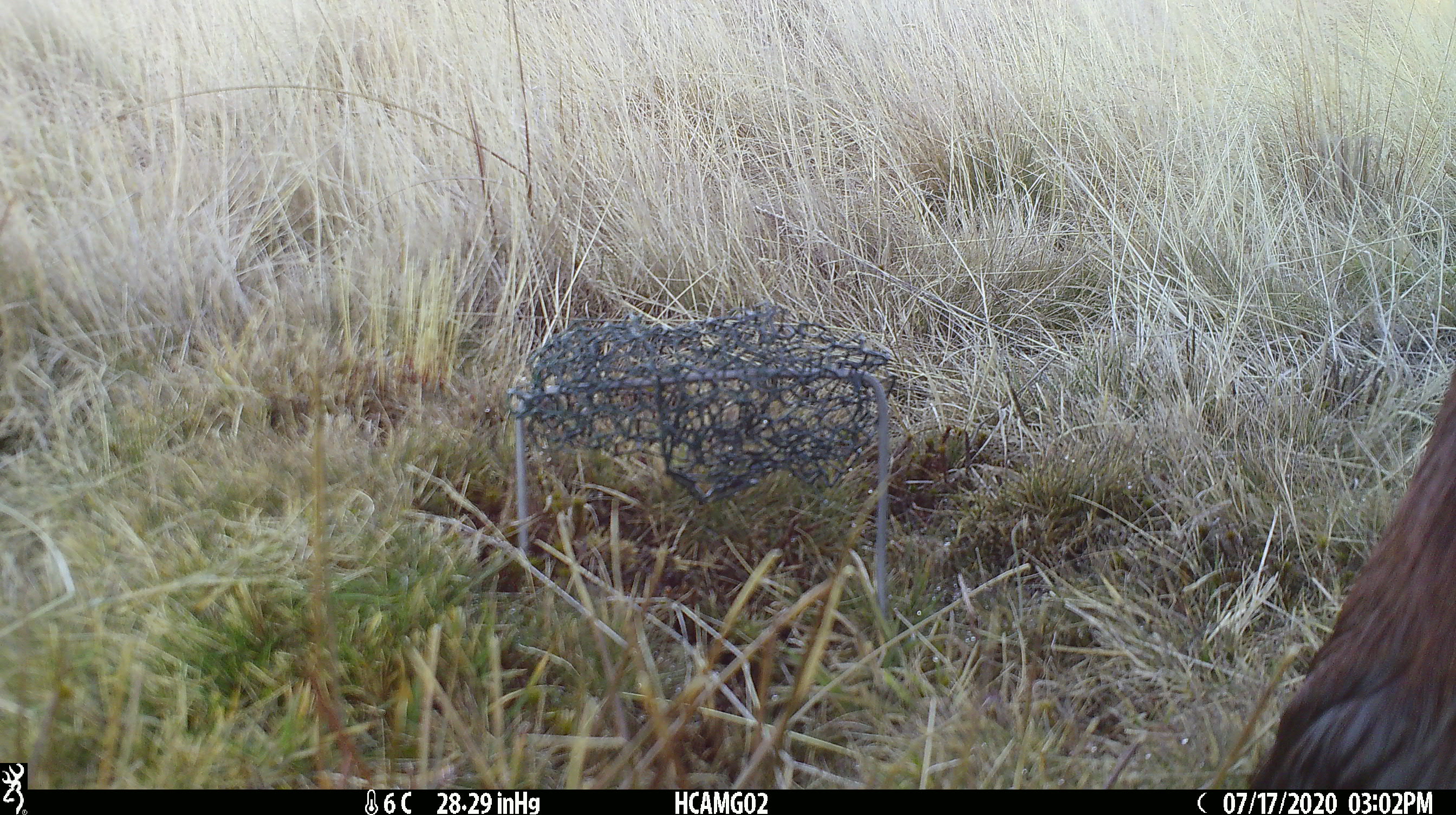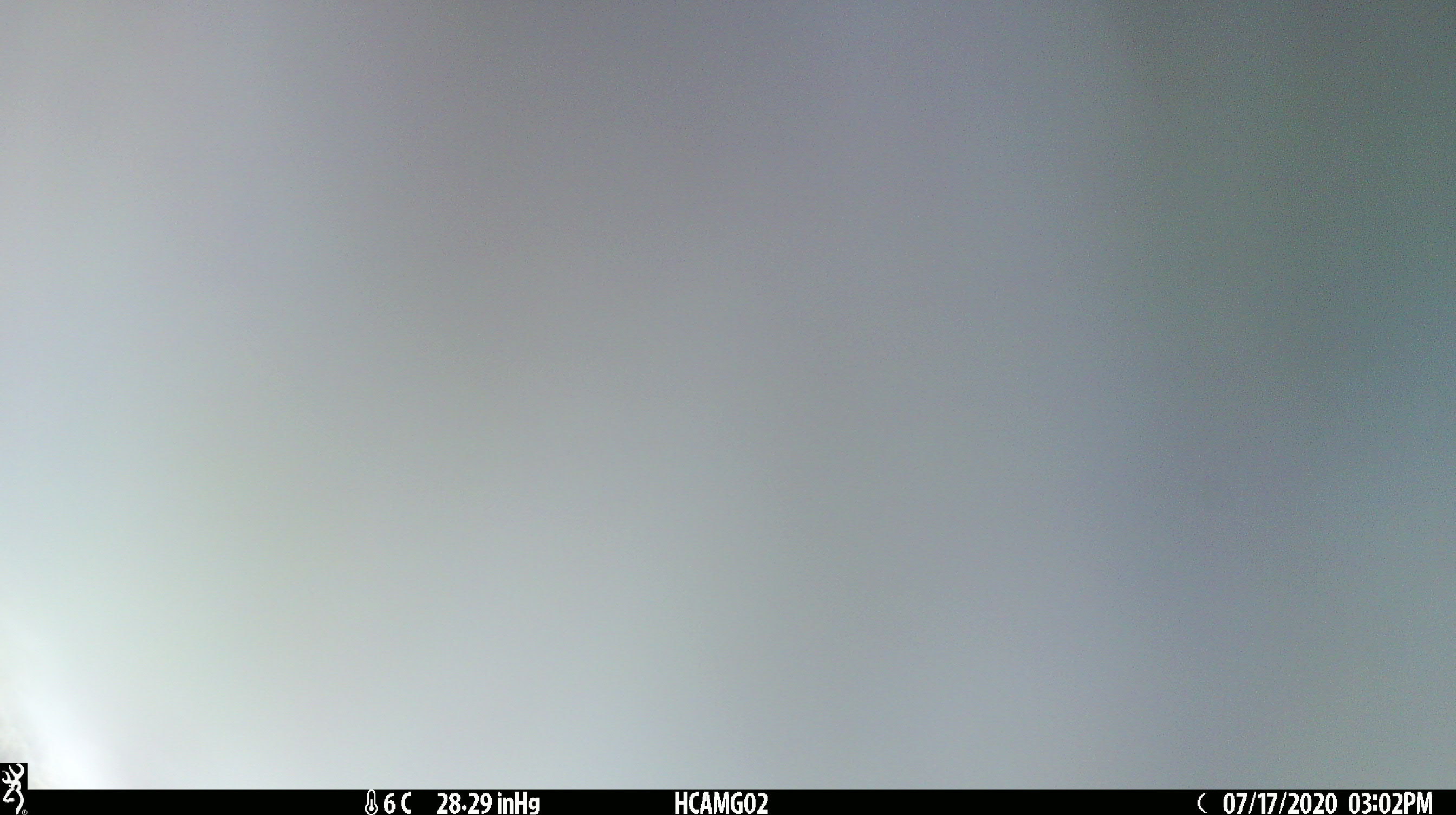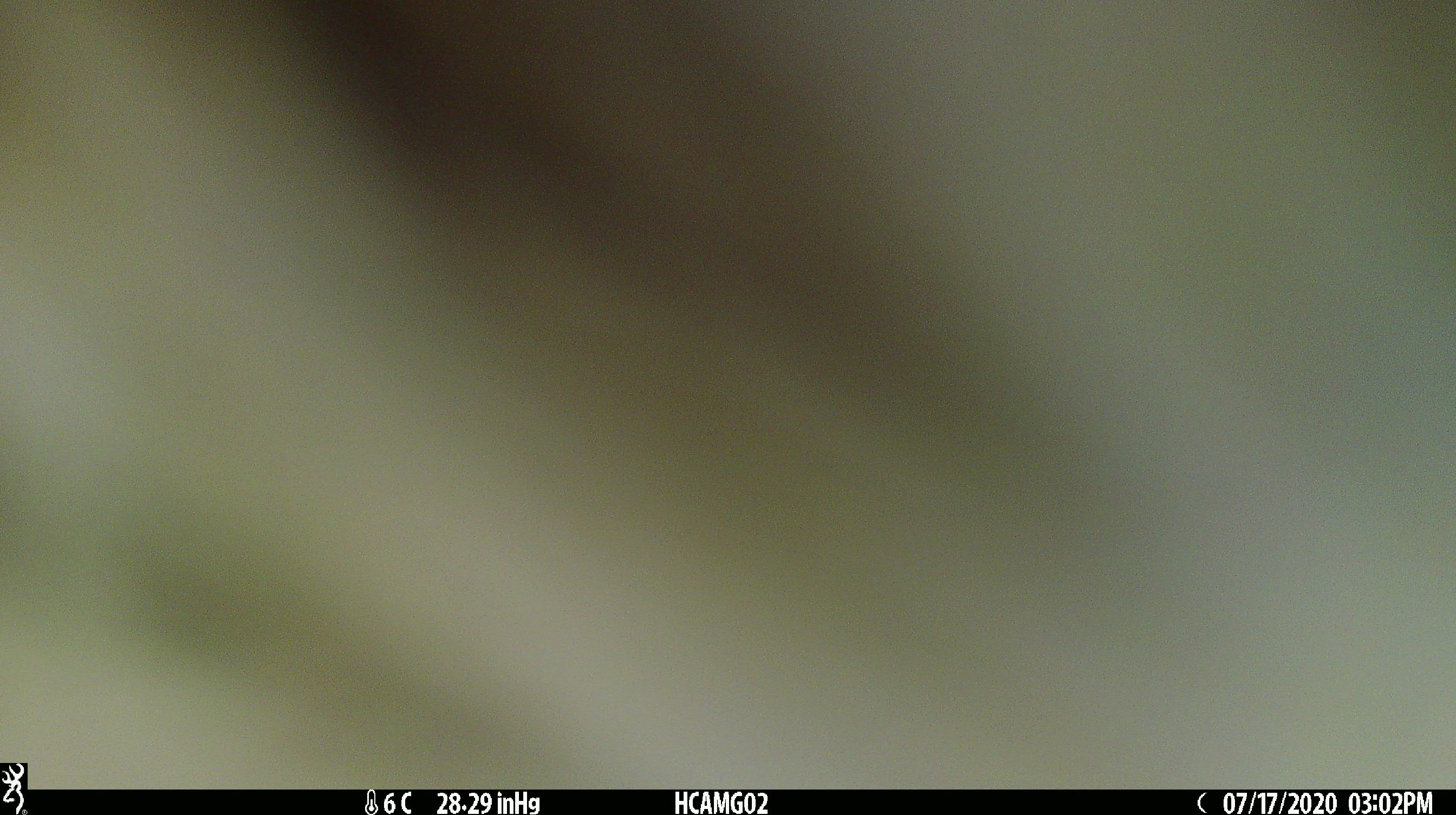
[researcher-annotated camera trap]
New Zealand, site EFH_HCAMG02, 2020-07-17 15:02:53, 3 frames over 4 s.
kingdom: Animalia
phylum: Chordata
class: Mammalia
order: Artiodactyla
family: Bovidae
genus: Bos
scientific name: Bos taurus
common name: domestic cow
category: cow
Cow (domestic cow) (Bos taurus).